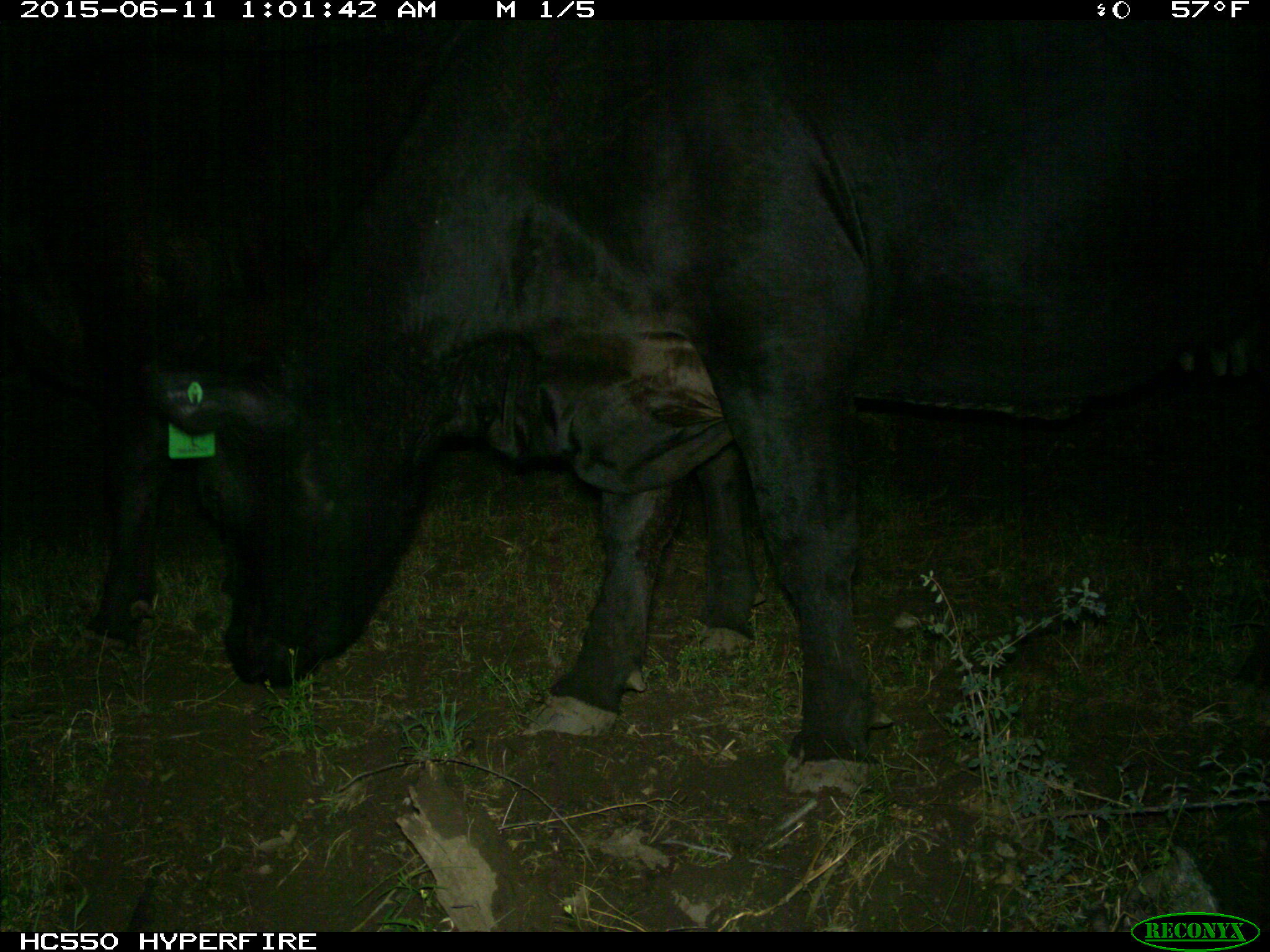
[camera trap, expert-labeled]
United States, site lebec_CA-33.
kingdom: Animalia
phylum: Chordata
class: Mammalia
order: Artiodactyla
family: Bovidae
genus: Bos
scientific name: Bos taurus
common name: domestic cow